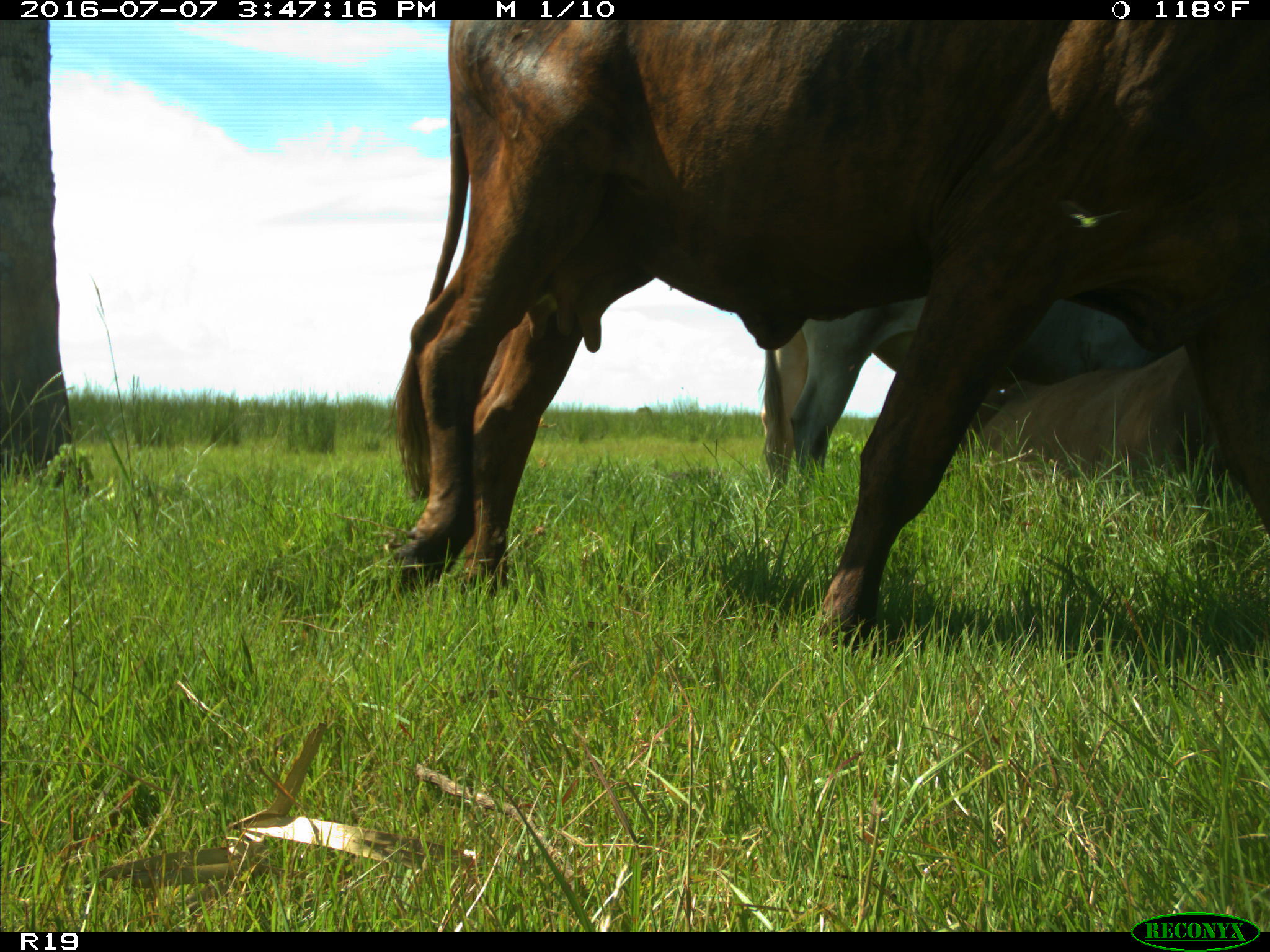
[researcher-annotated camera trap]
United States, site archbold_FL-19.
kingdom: Animalia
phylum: Chordata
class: Mammalia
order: Artiodactyla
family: Bovidae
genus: Bos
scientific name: Bos taurus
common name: domestic cow